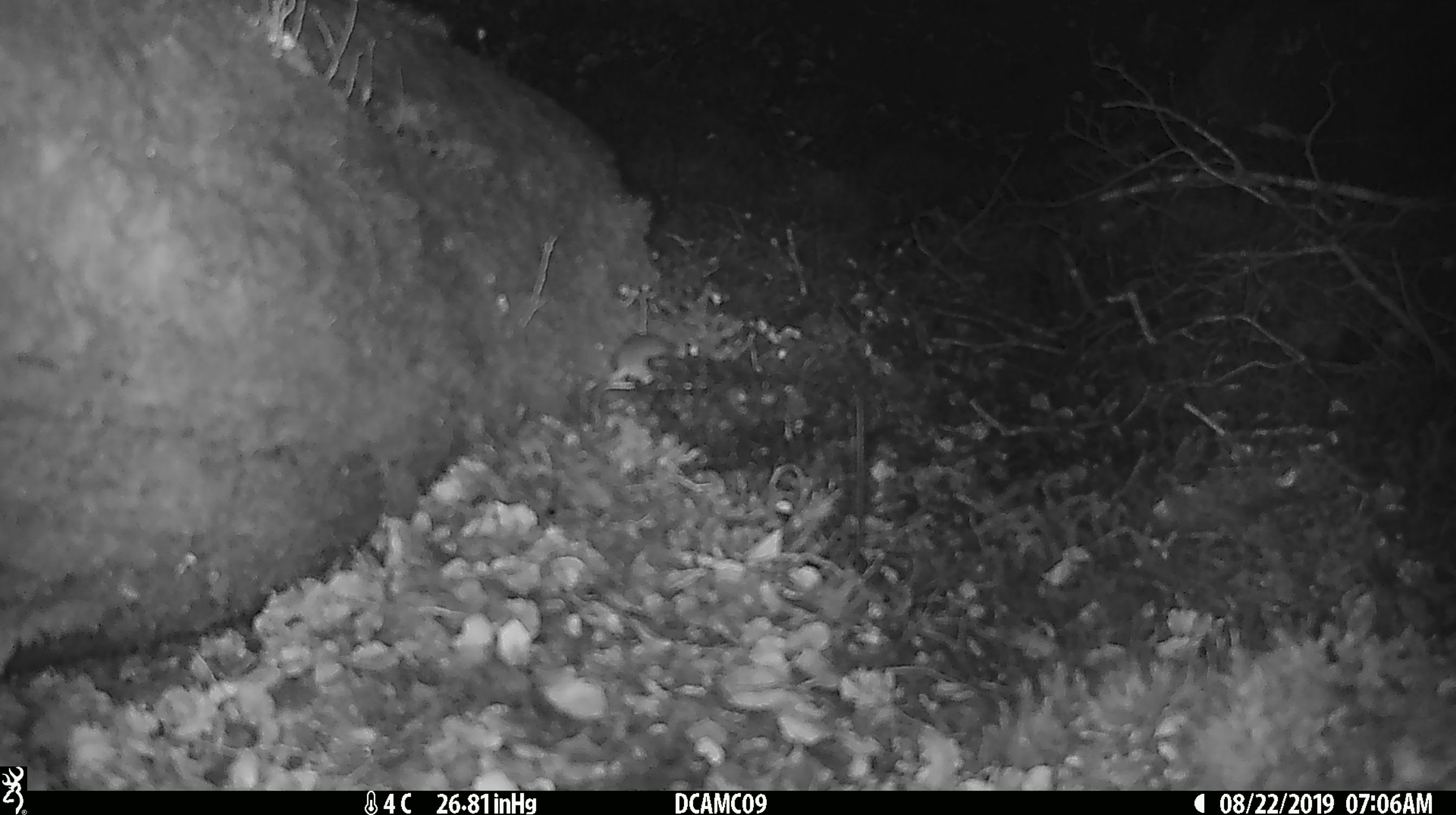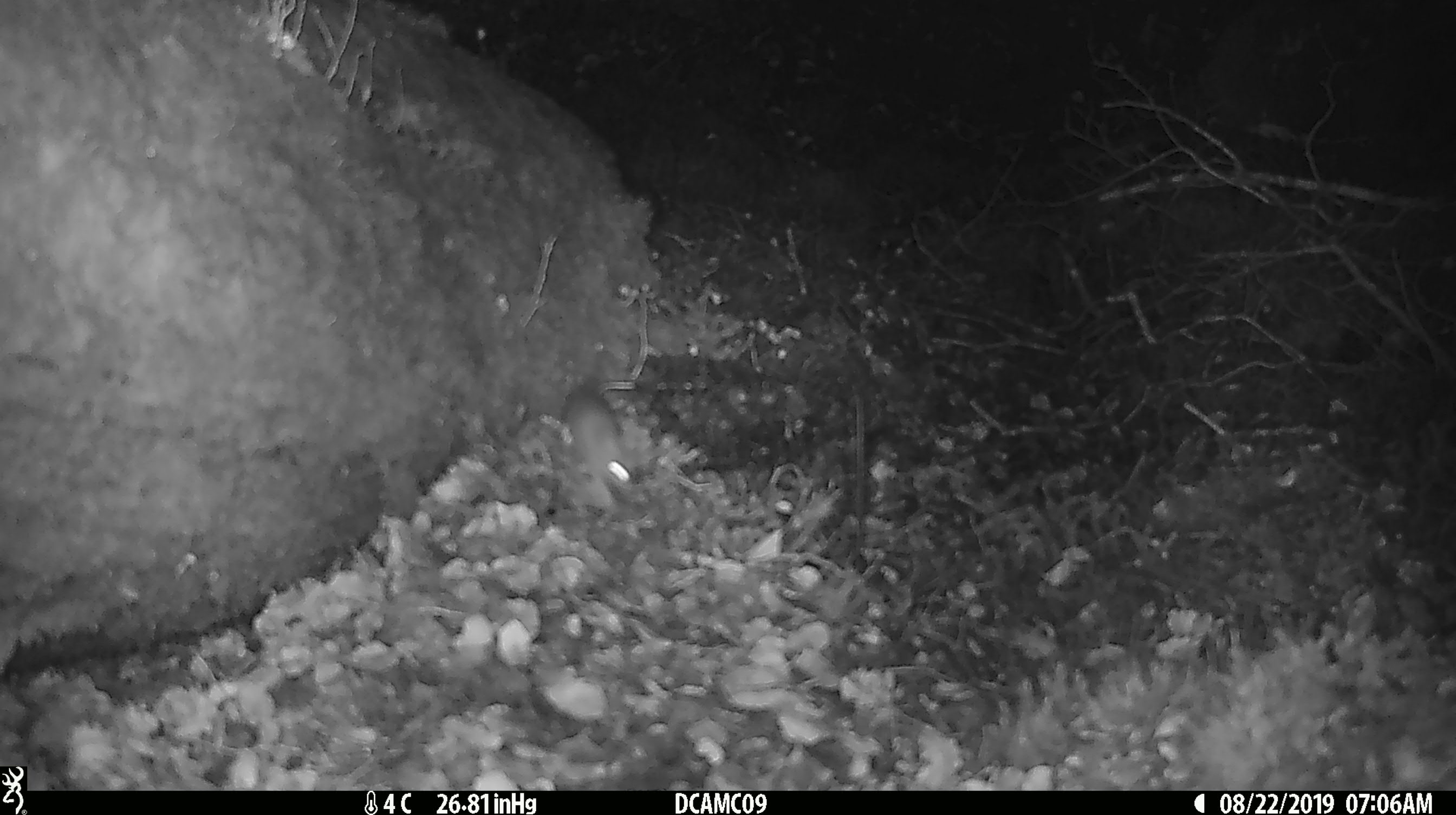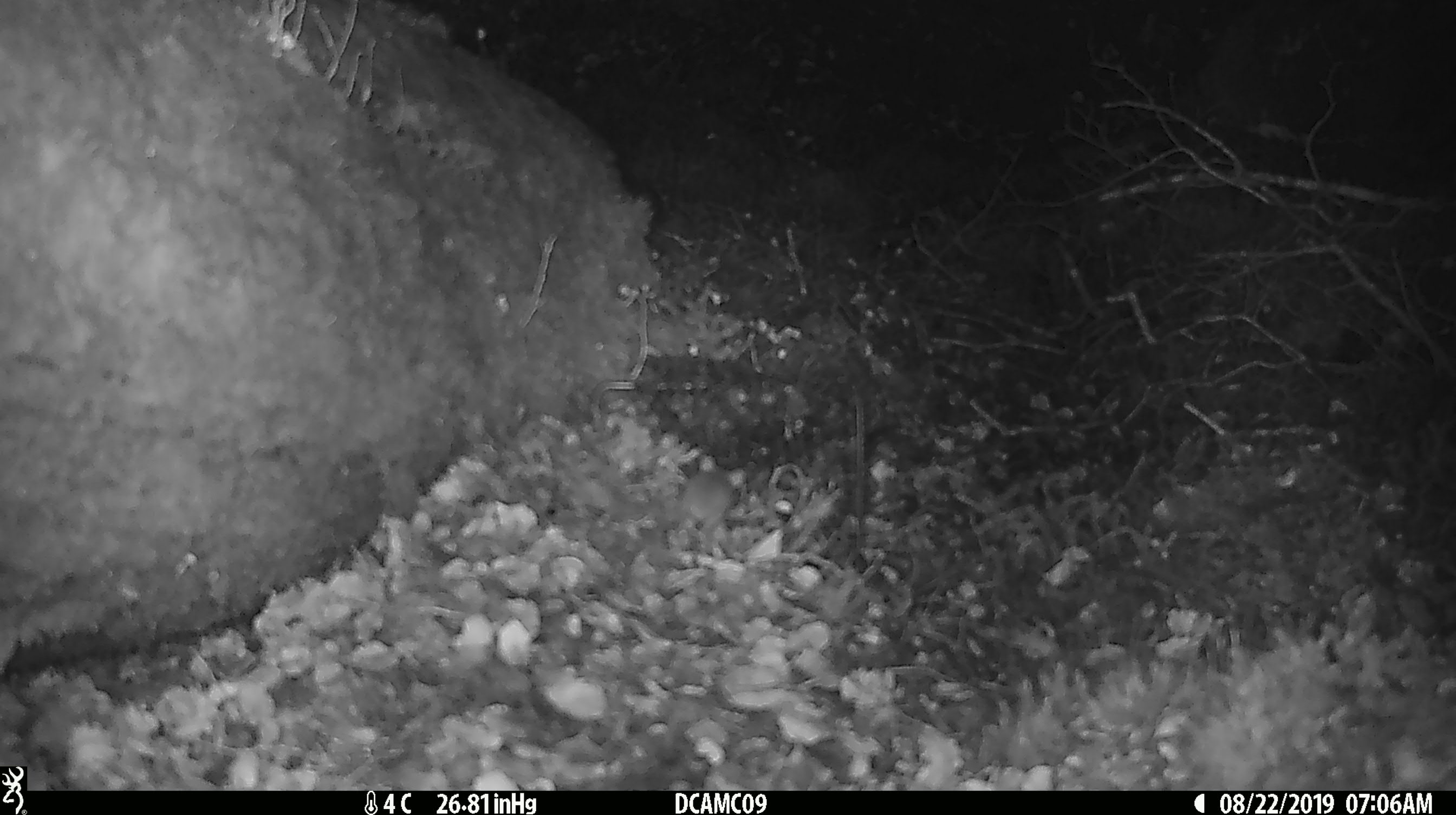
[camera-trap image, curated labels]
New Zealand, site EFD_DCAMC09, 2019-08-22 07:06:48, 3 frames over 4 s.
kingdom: Animalia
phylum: Chordata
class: Mammalia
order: Rodentia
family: Muridae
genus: Mus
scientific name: Mus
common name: mouse